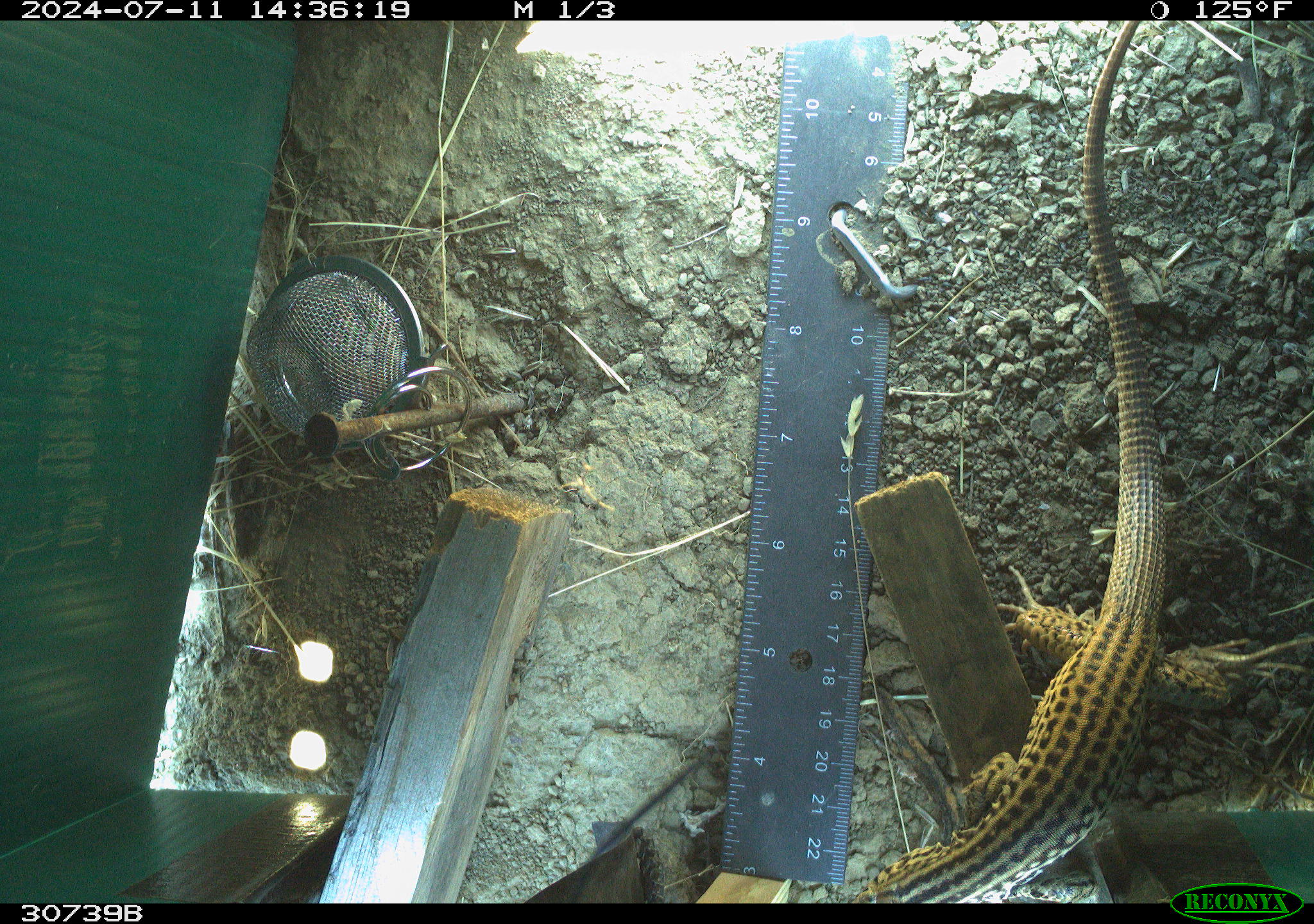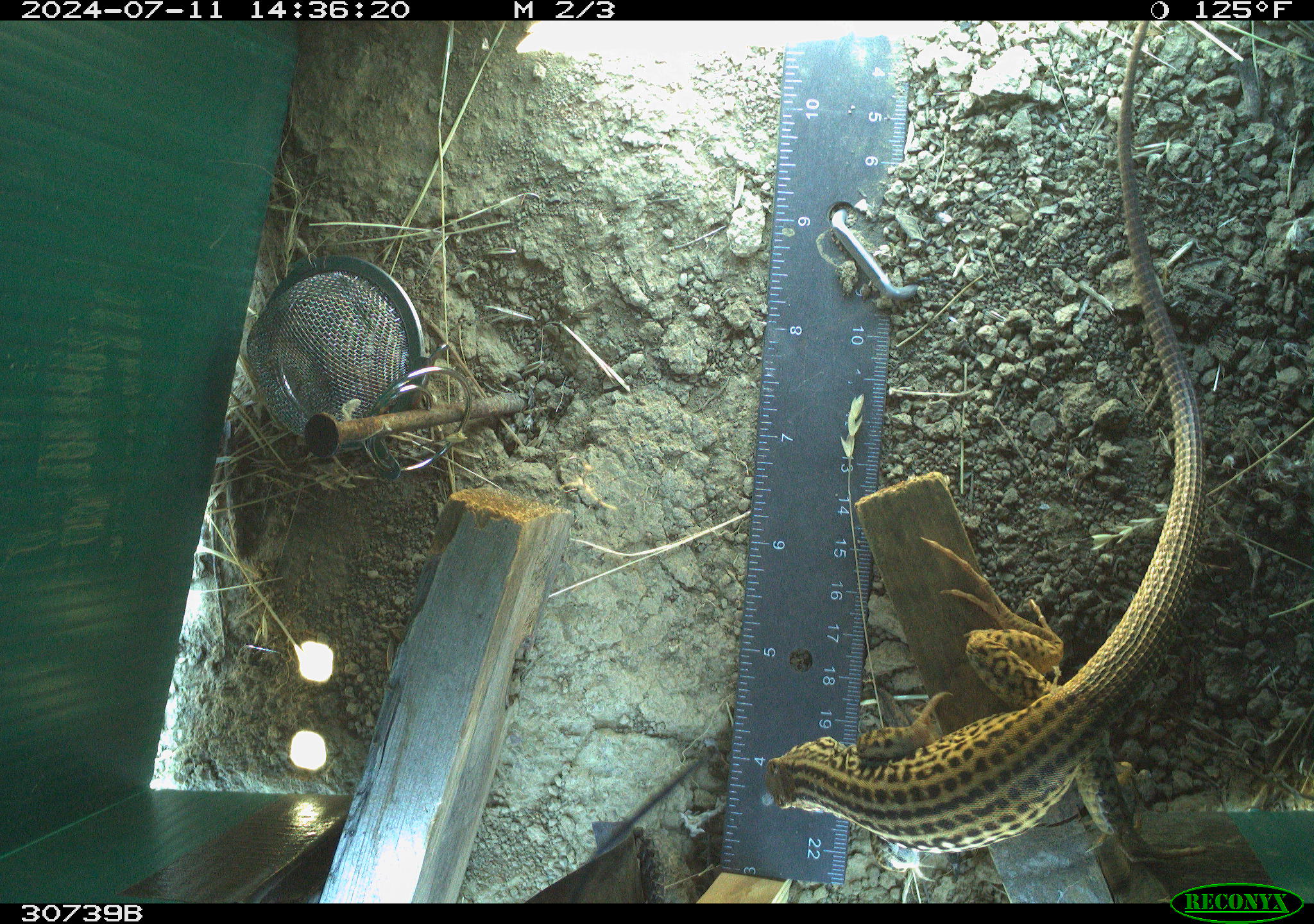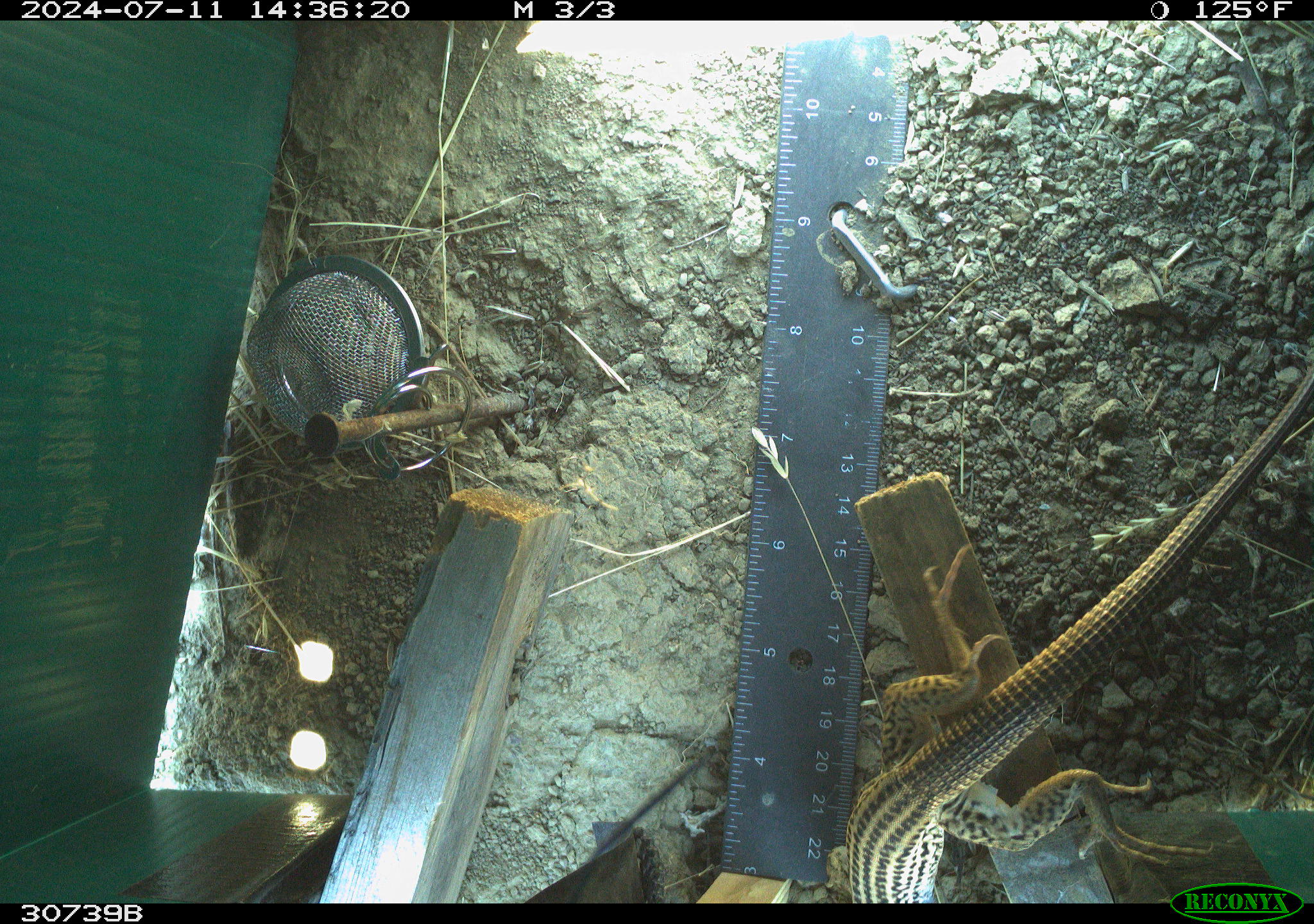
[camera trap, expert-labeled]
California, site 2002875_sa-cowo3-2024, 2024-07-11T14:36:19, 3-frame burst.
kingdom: Animalia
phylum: Chordata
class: Reptilia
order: Squamata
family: Teiidae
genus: Aspidoscelis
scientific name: Aspidoscelis tigris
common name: western whiptail